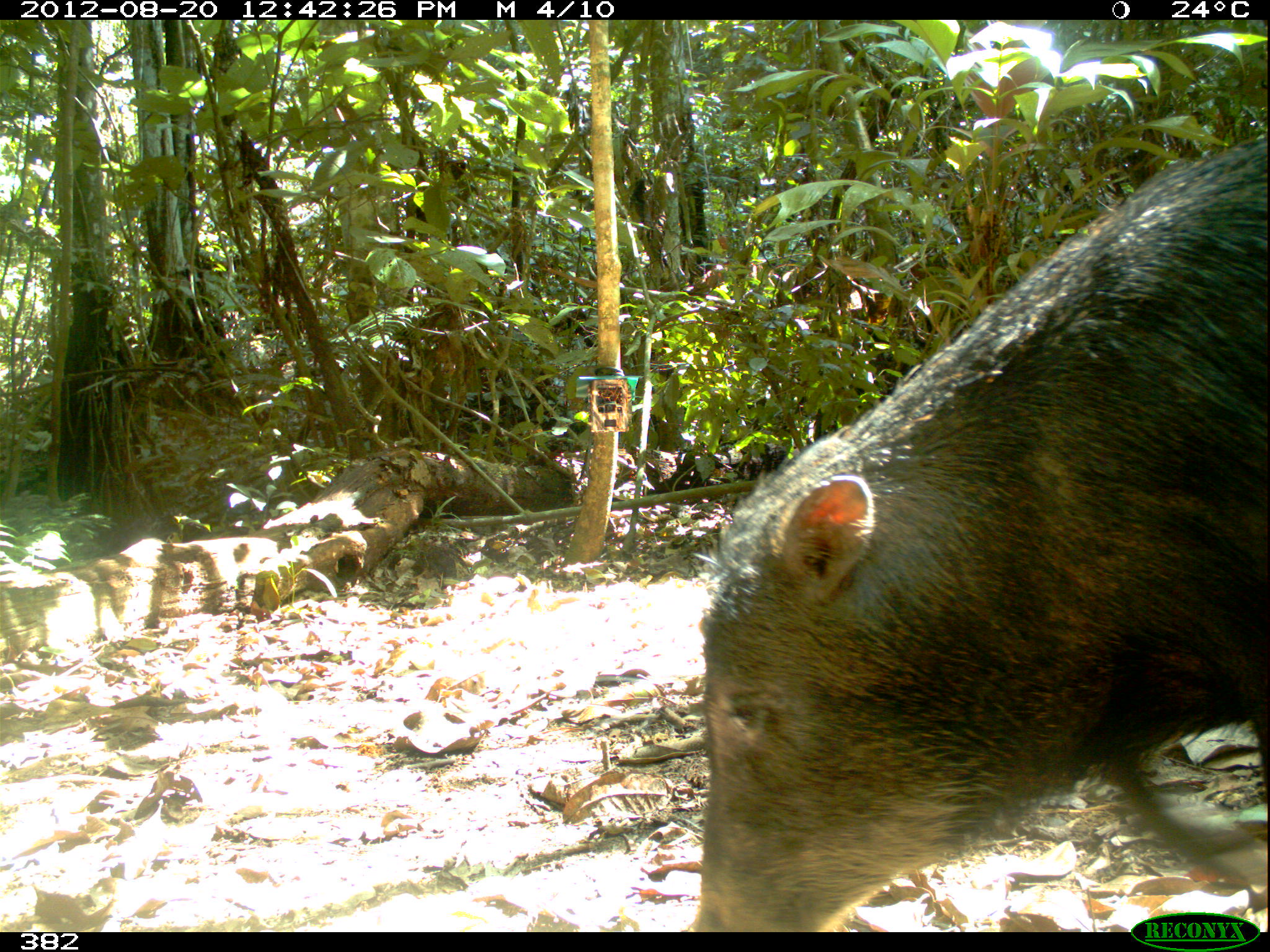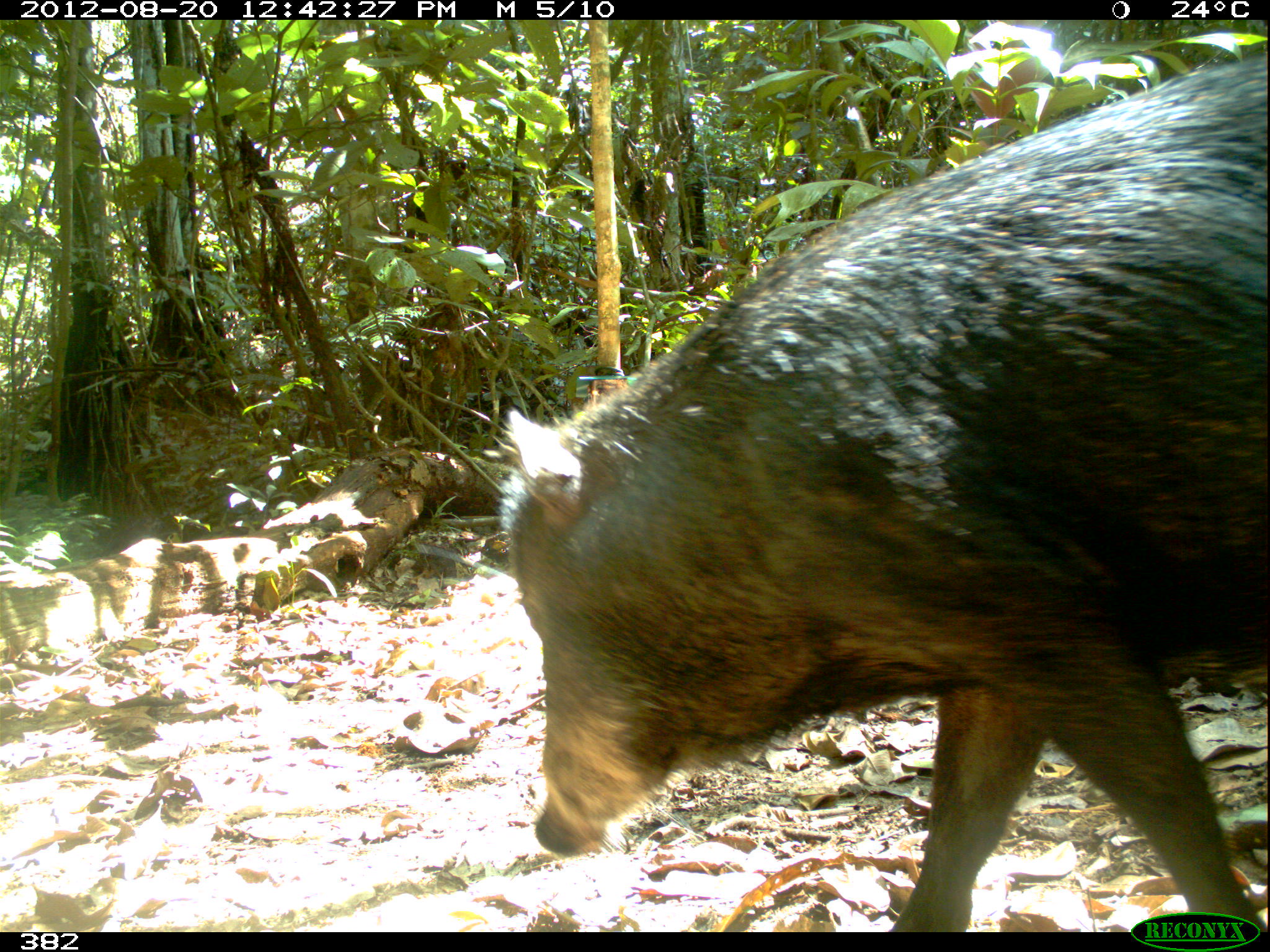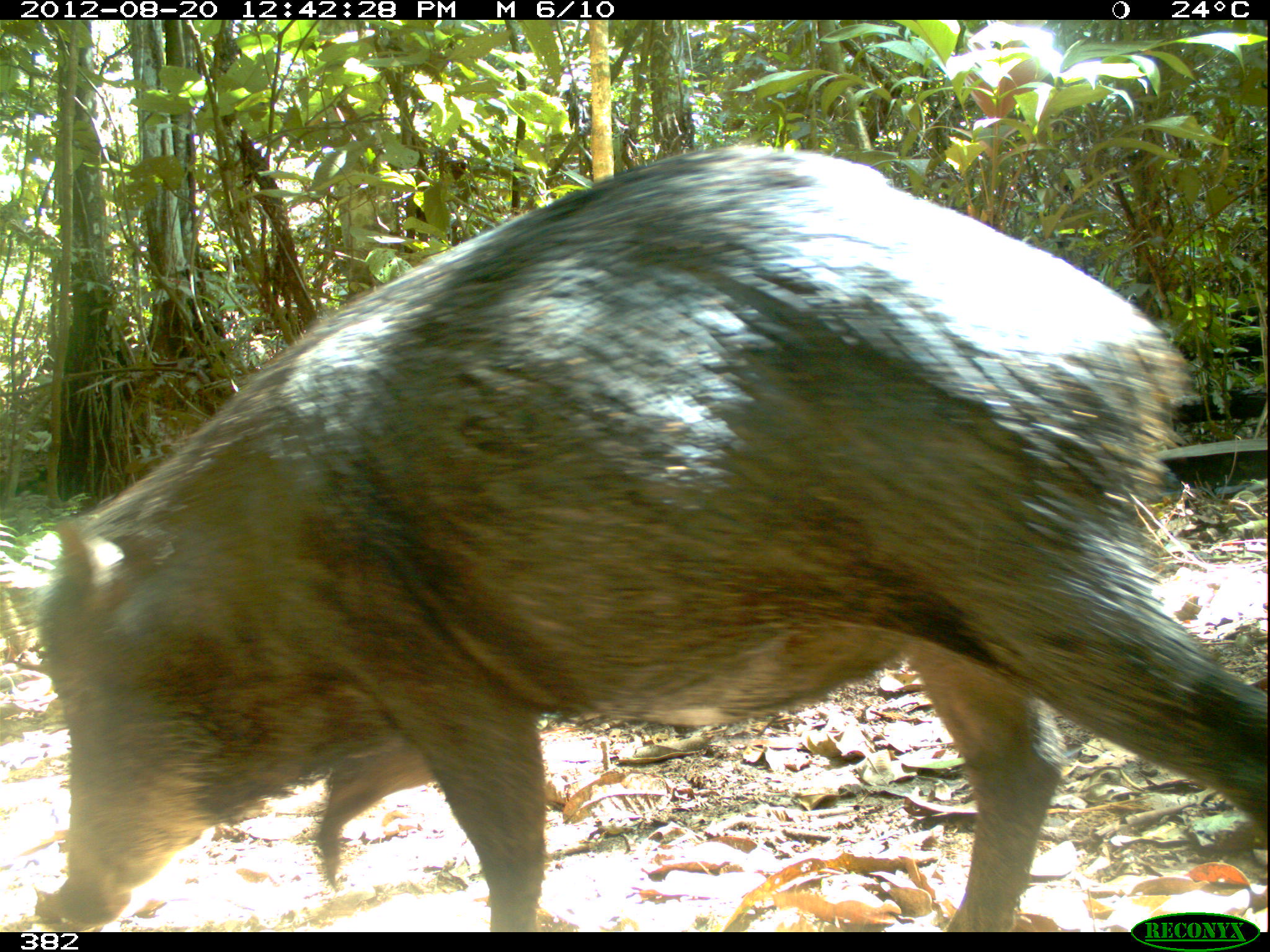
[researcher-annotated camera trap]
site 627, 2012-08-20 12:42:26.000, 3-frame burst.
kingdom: Animalia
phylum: Chordata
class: Mammalia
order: Artiodactyla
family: Tayassuidae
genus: Tayassu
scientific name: Tayassu pecari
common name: white-lipped peccary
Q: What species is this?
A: Tayassu pecari (white-lipped peccary).